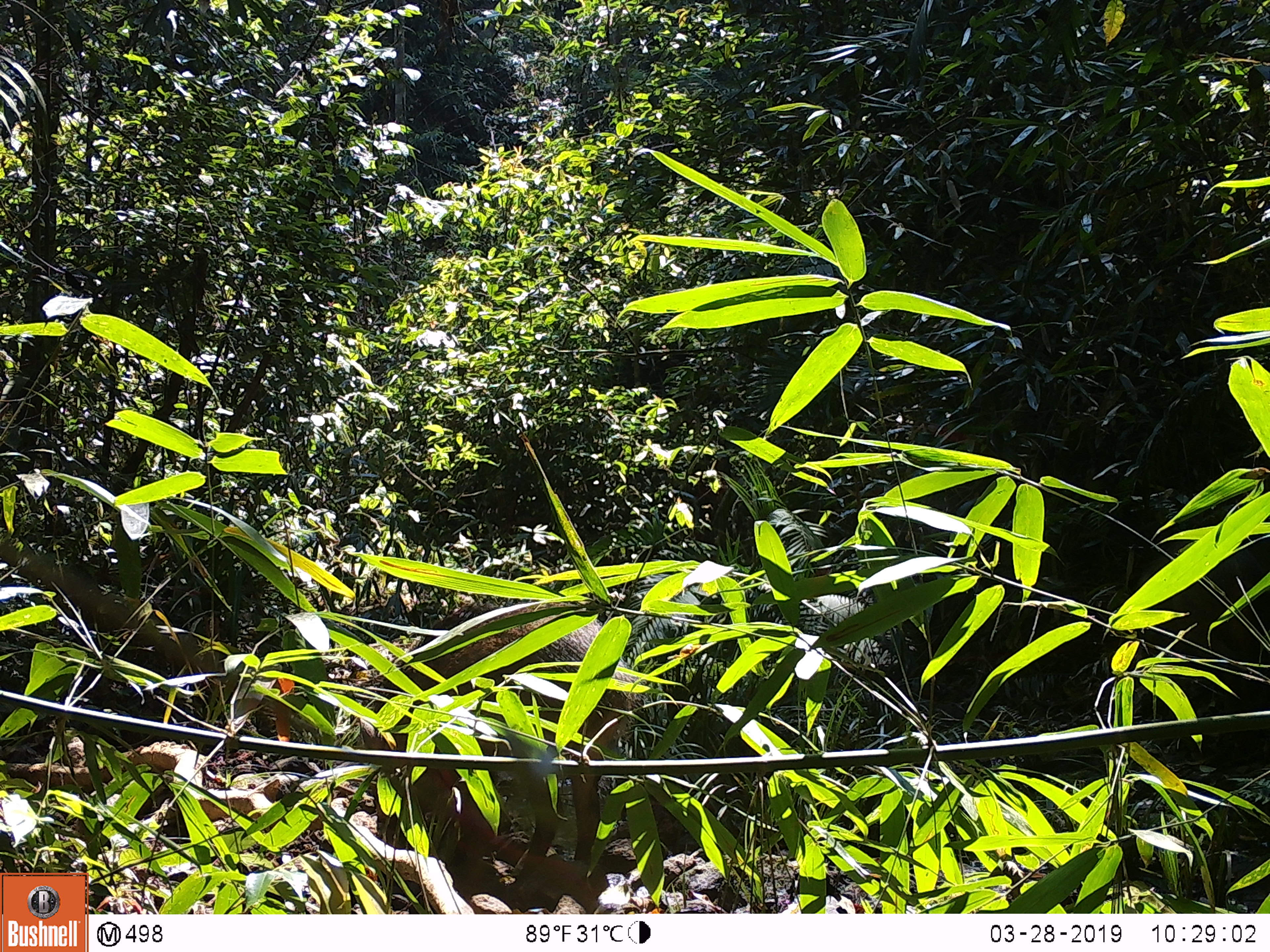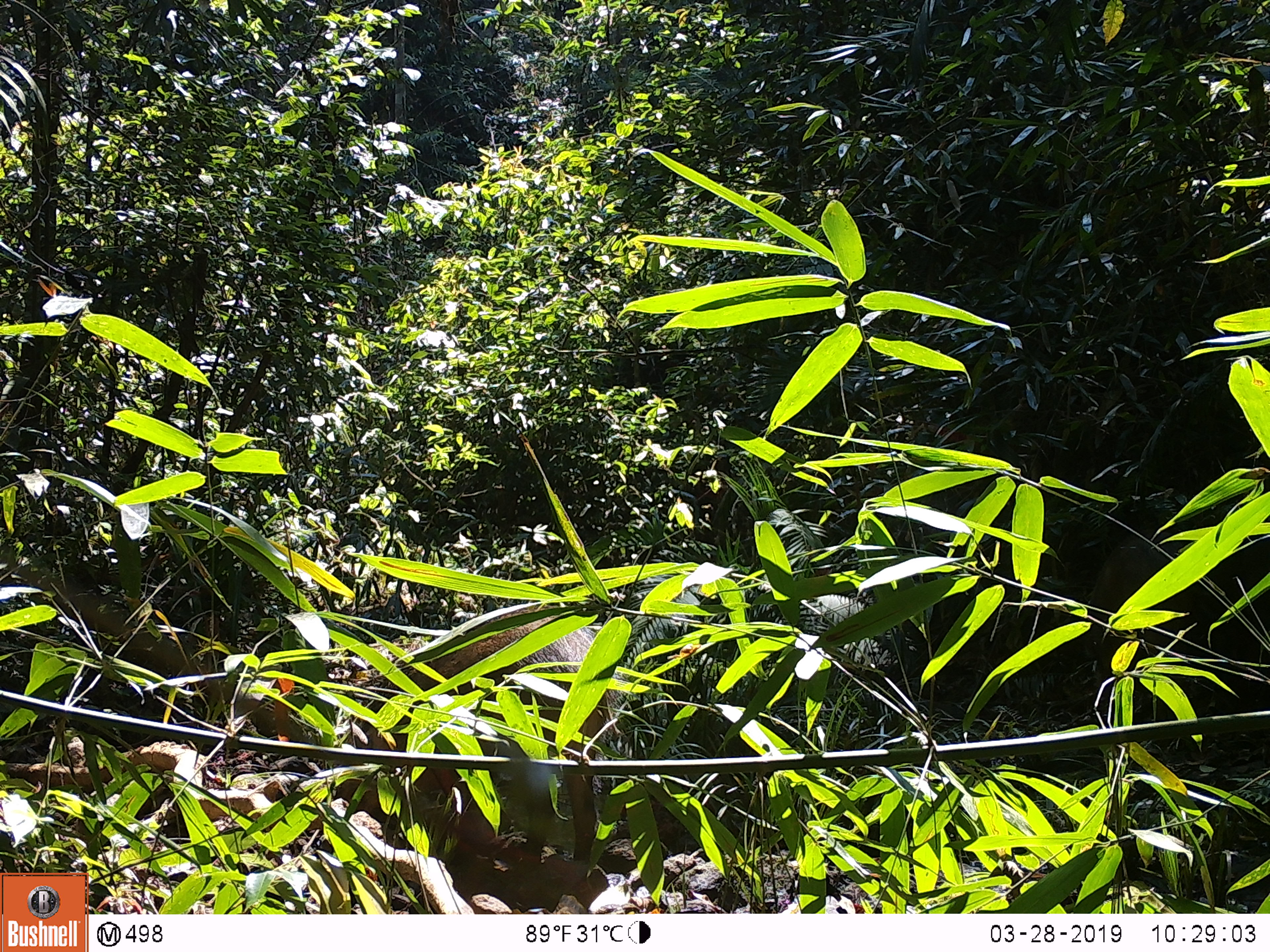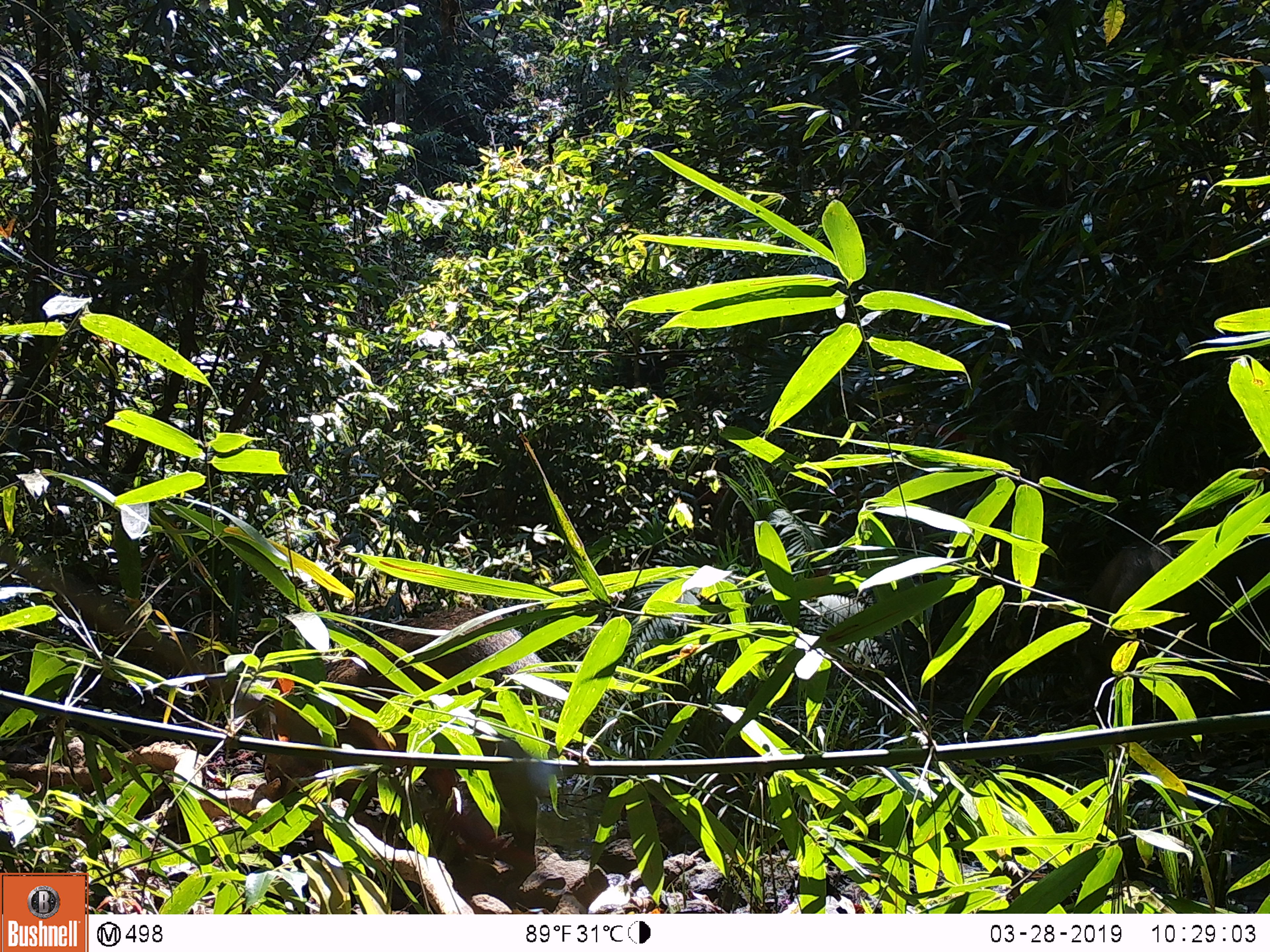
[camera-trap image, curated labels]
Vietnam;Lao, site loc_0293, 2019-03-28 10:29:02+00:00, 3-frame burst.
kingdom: Animalia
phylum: Chordata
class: Mammalia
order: Artiodactyla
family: Suidae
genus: Sus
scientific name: Sus scrofa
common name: eurasian wild pig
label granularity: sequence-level